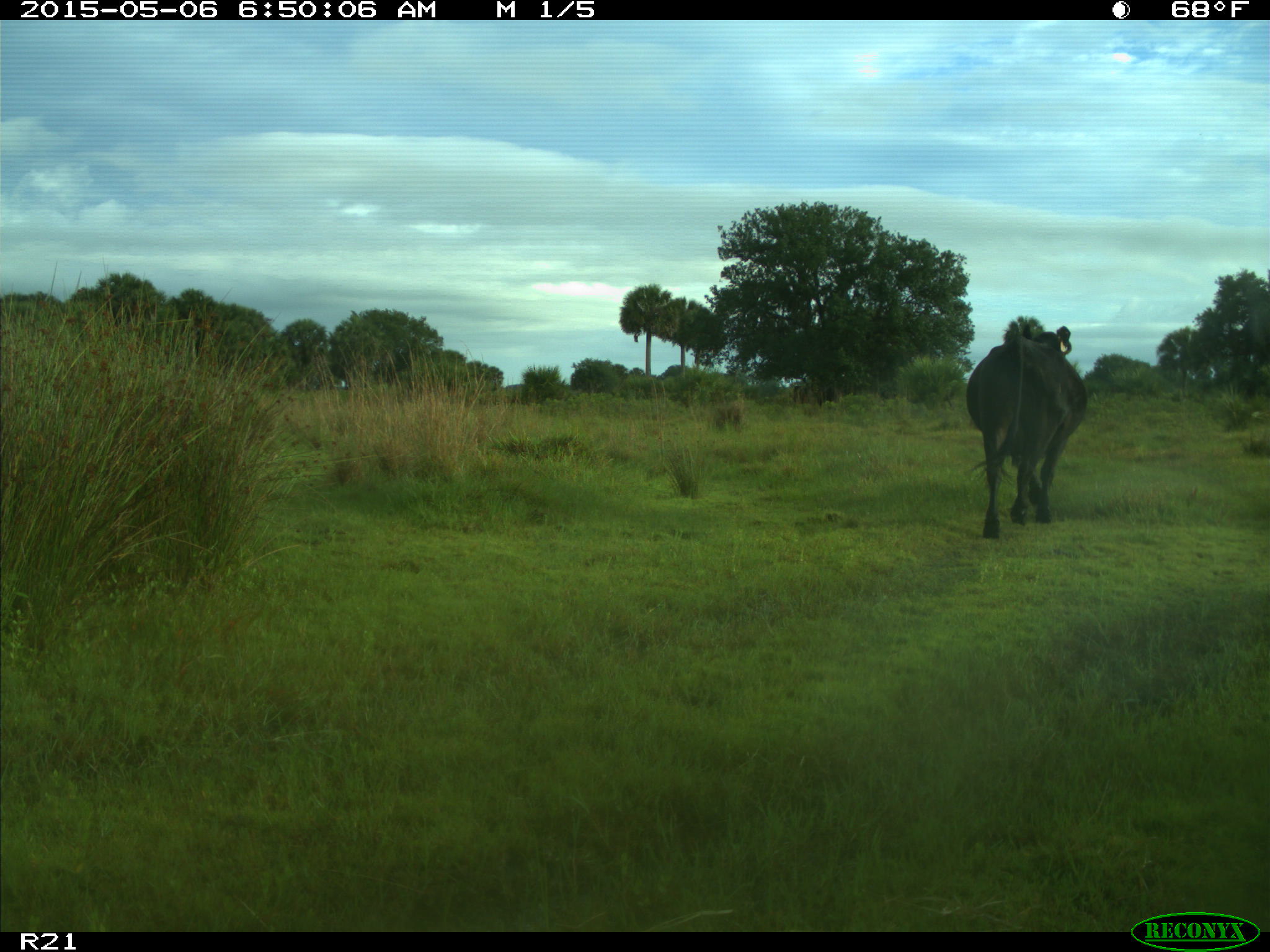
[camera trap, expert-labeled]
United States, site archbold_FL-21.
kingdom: Animalia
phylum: Chordata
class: Mammalia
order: Artiodactyla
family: Bovidae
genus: Bos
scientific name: Bos taurus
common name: domestic cow